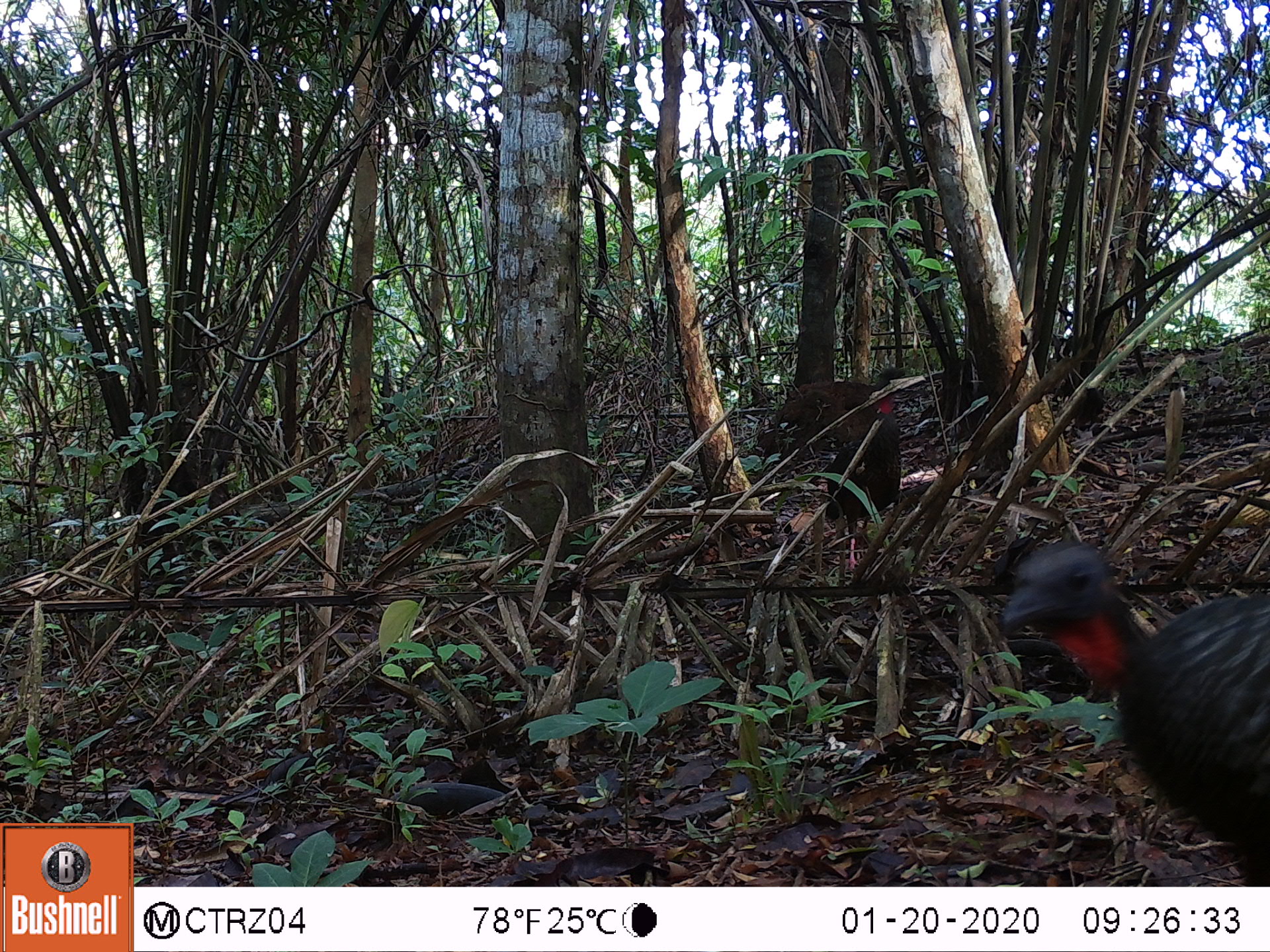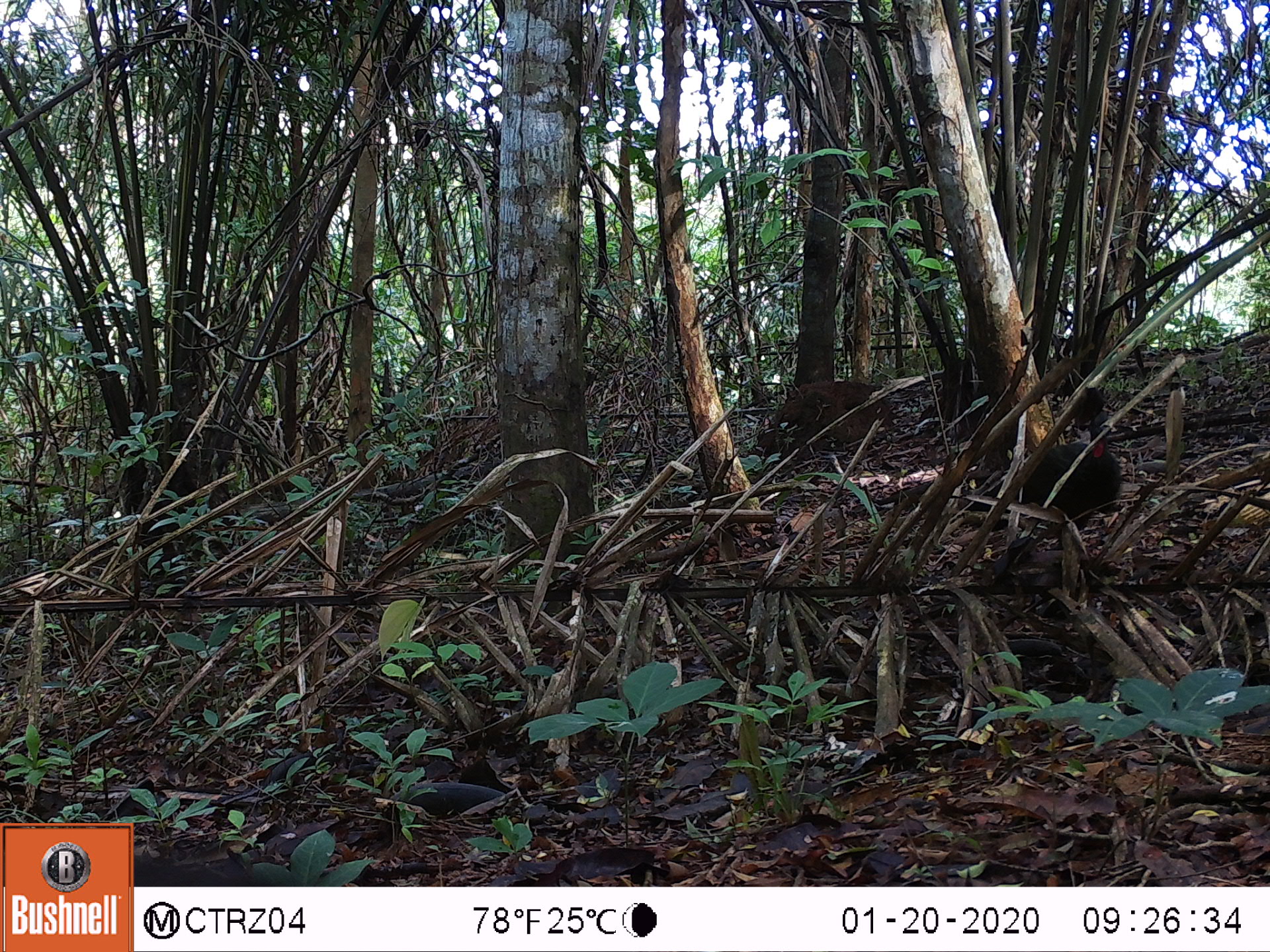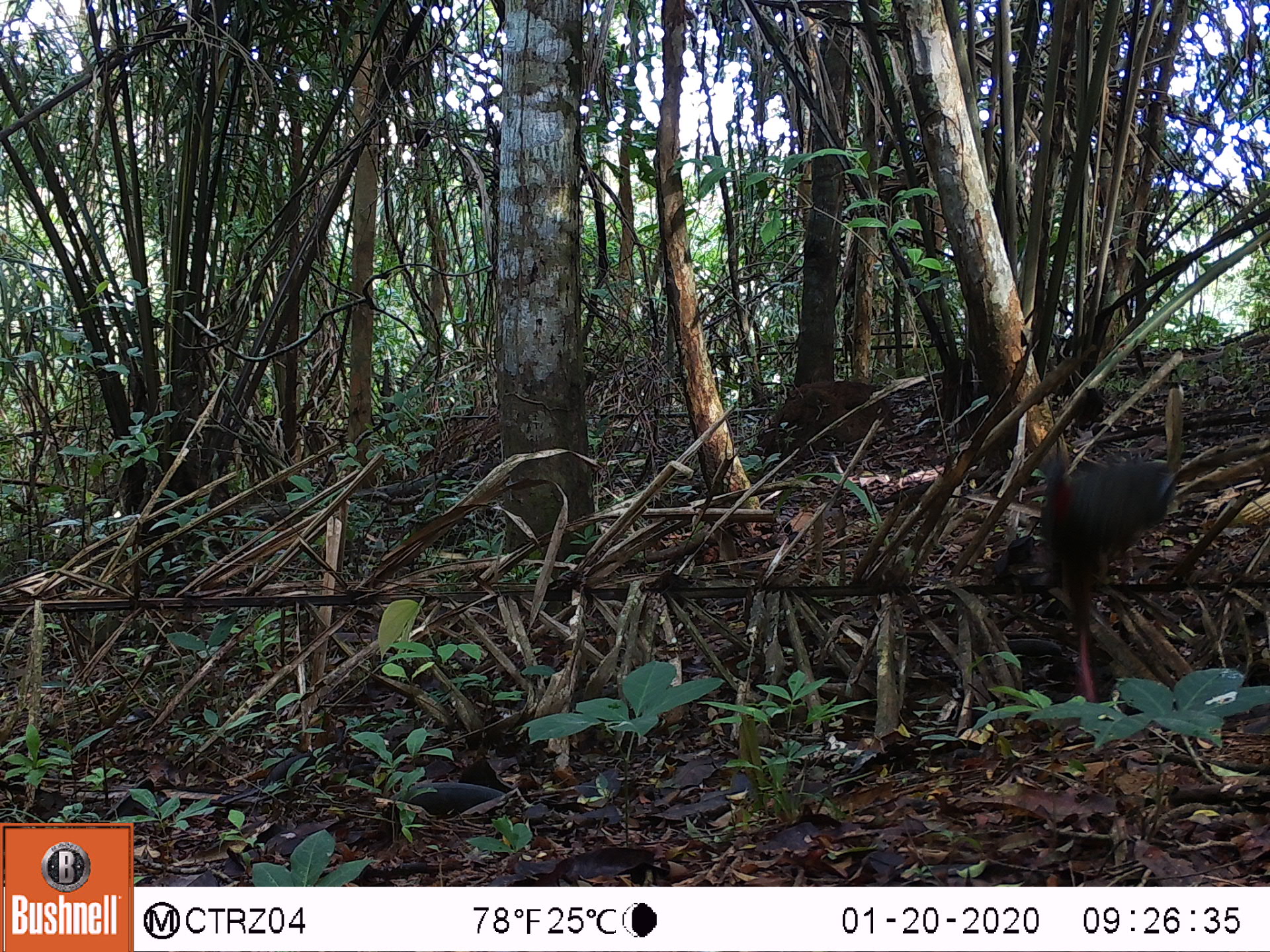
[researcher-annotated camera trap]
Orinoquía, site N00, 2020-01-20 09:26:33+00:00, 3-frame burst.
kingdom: Animalia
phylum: Chordata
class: Aves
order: Galliformes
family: Cracidae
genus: Penelope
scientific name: Penelope jacquacu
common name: spix's guan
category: spixs guan